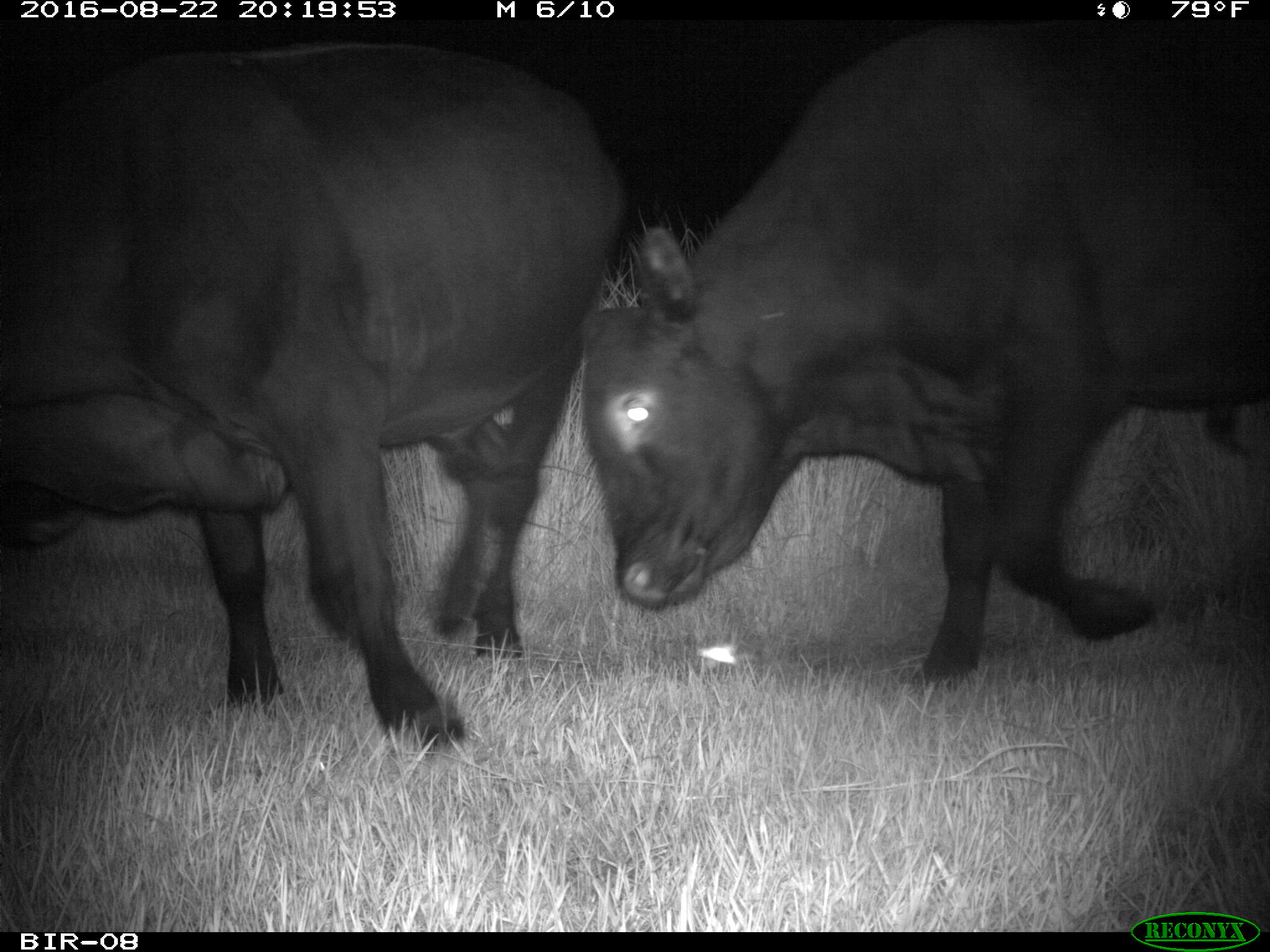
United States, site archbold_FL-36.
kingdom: Animalia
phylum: Chordata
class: Mammalia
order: Artiodactyla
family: Bovidae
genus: Bos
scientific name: Bos taurus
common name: domestic cow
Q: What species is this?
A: Bos taurus (domestic cow).